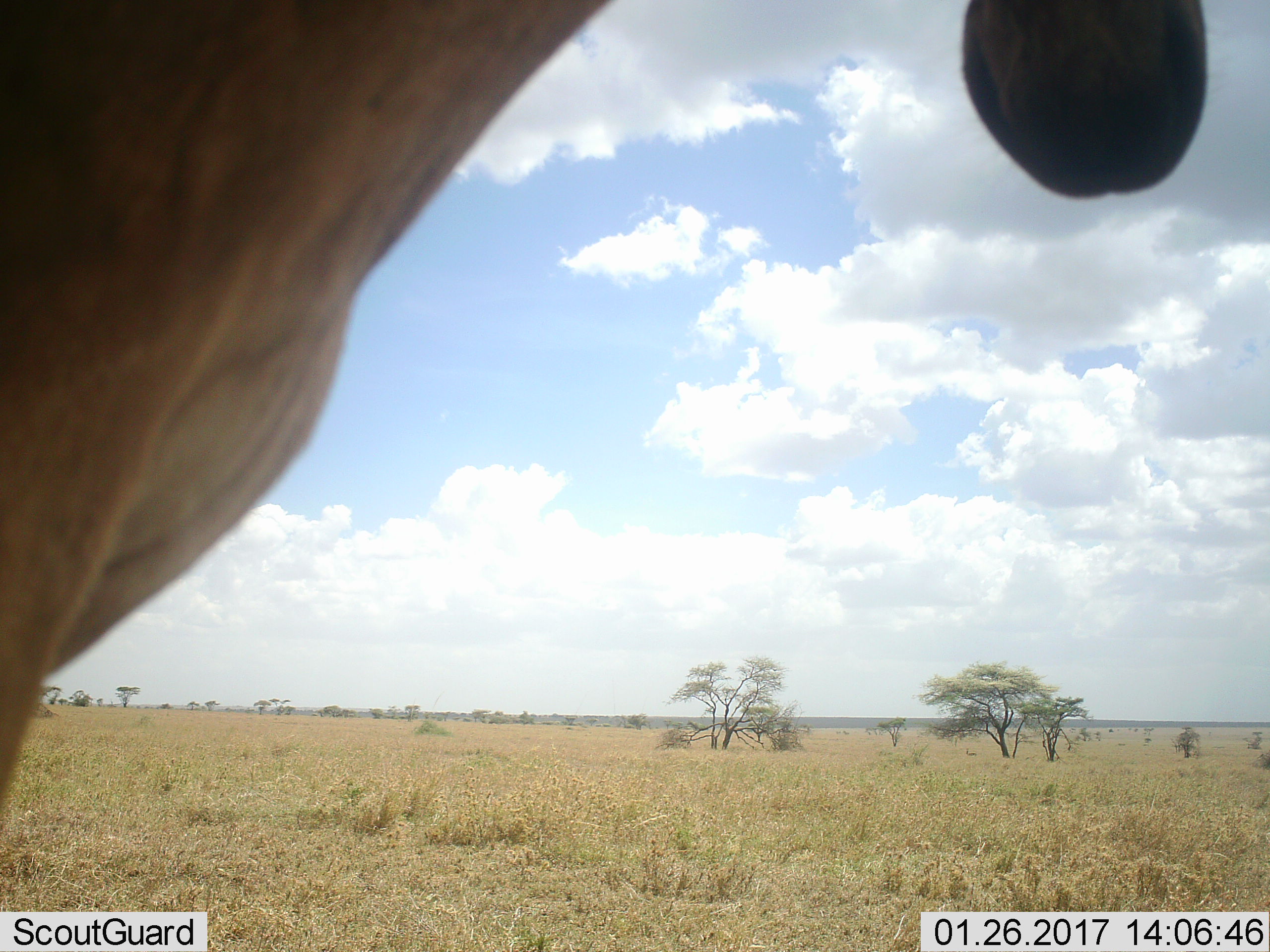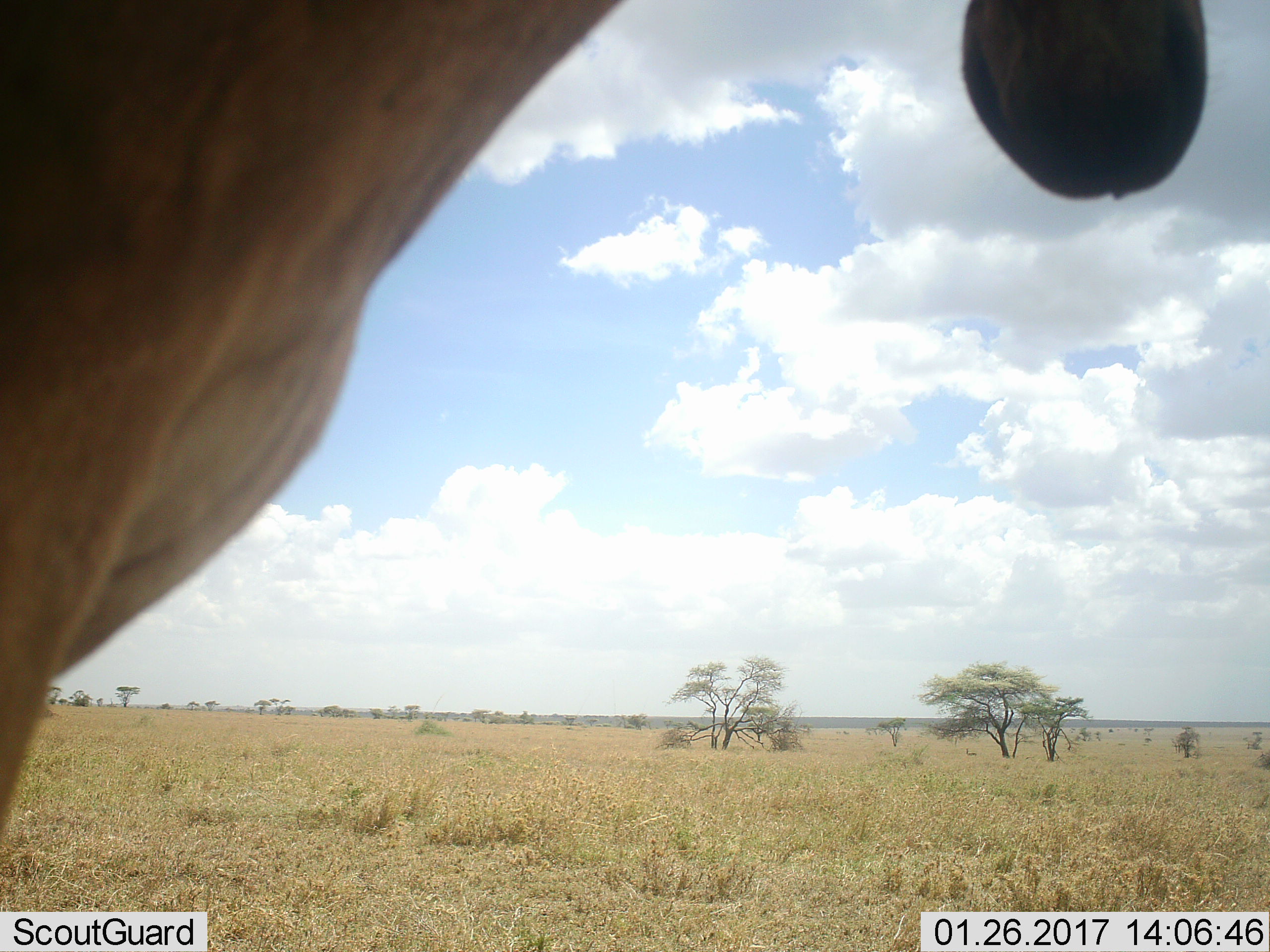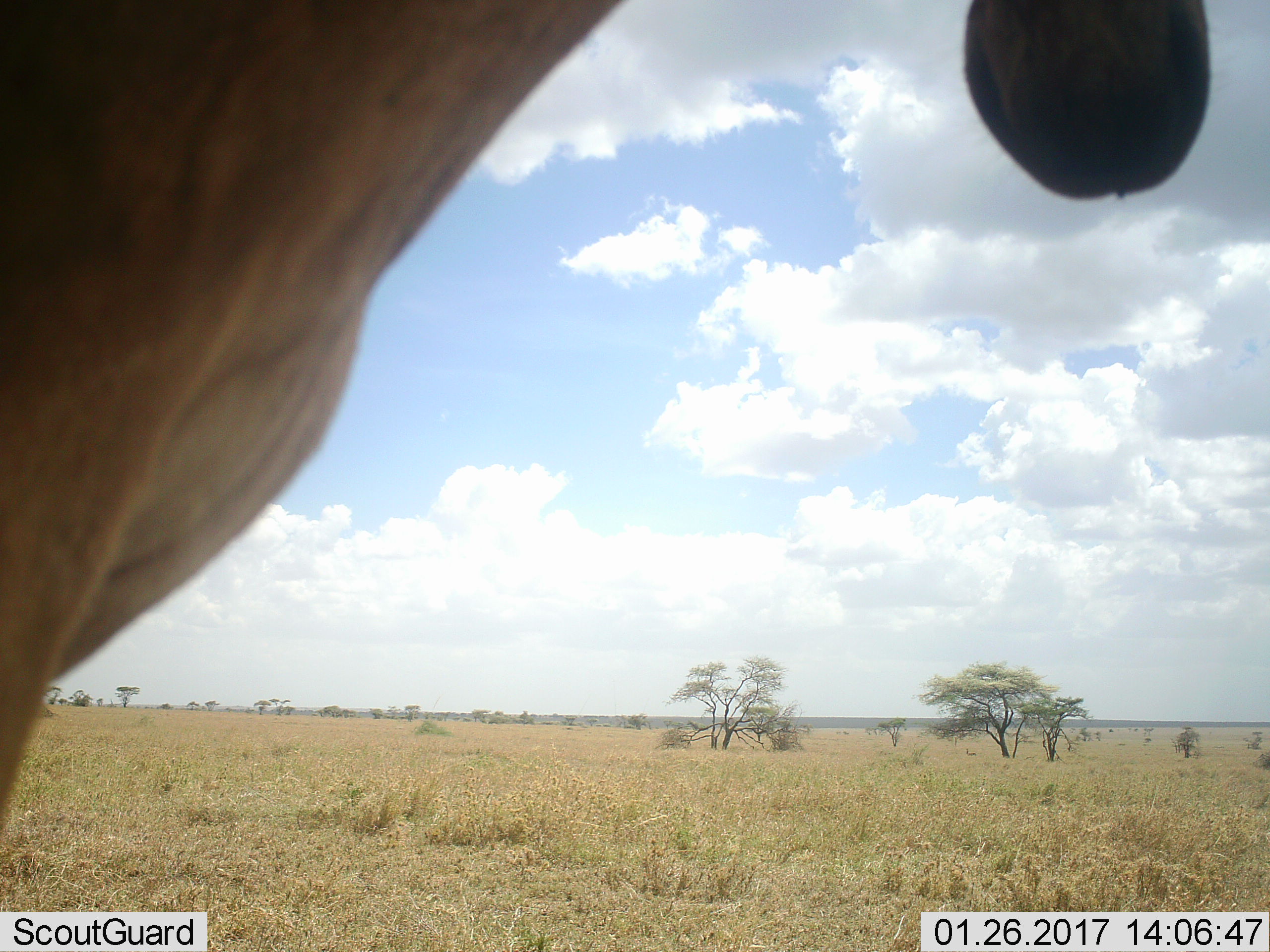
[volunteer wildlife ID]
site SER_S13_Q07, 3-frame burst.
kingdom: Animalia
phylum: Chordata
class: Mammalia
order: Artiodactyla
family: Bovidae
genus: Alcelaphus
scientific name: Alcelaphus buselaphus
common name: hartebeest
Hartebeest (Alcelaphus buselaphus), count 1. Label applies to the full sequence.